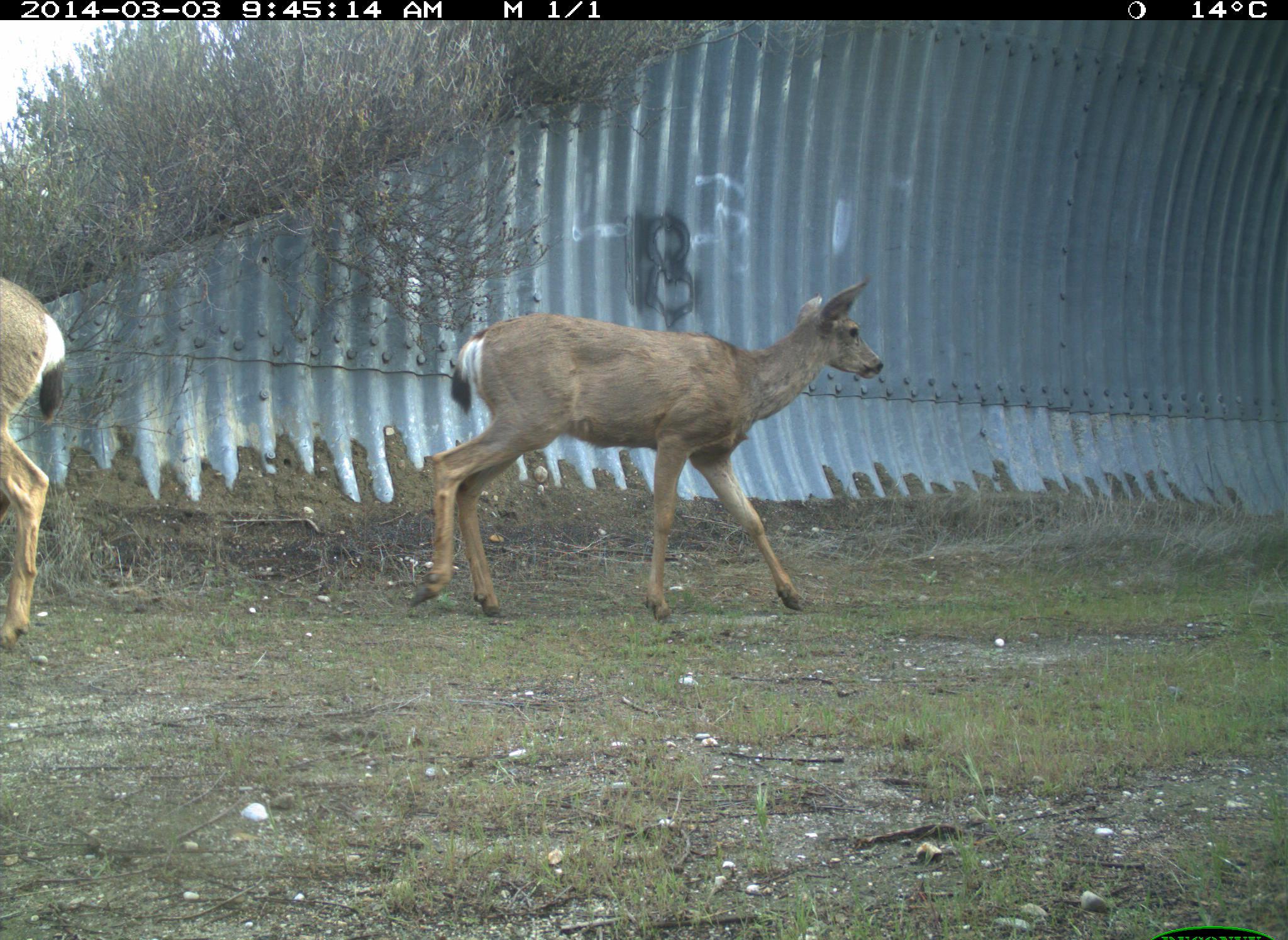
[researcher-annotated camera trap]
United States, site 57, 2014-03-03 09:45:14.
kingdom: Animalia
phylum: Chordata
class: Mammalia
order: Artiodactyla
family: Cervidae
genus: Odocoileus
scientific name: Odocoileus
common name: deer